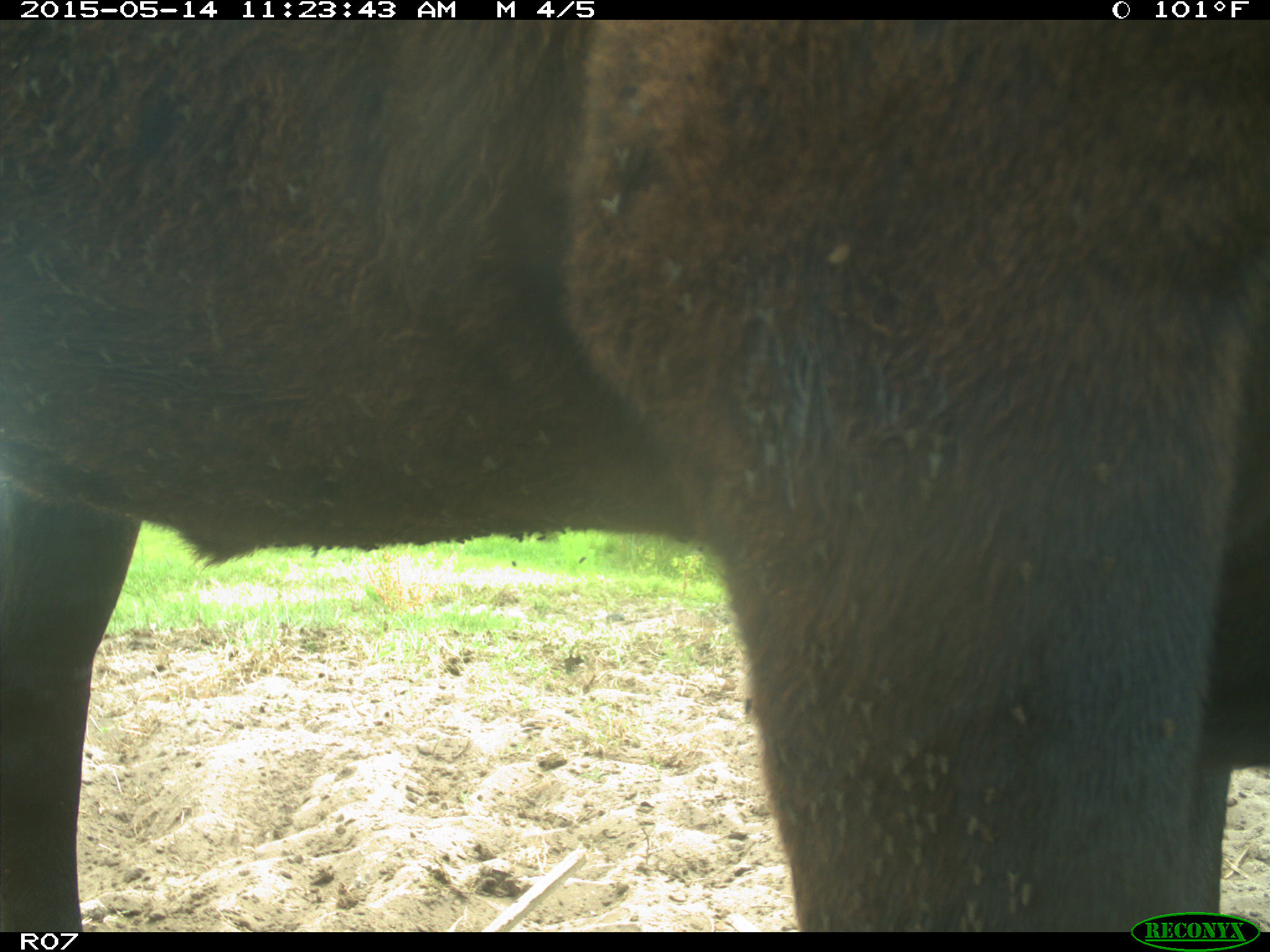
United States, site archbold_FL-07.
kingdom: Animalia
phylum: Chordata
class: Mammalia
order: Artiodactyla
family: Bovidae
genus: Bos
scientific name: Bos taurus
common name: domestic cow